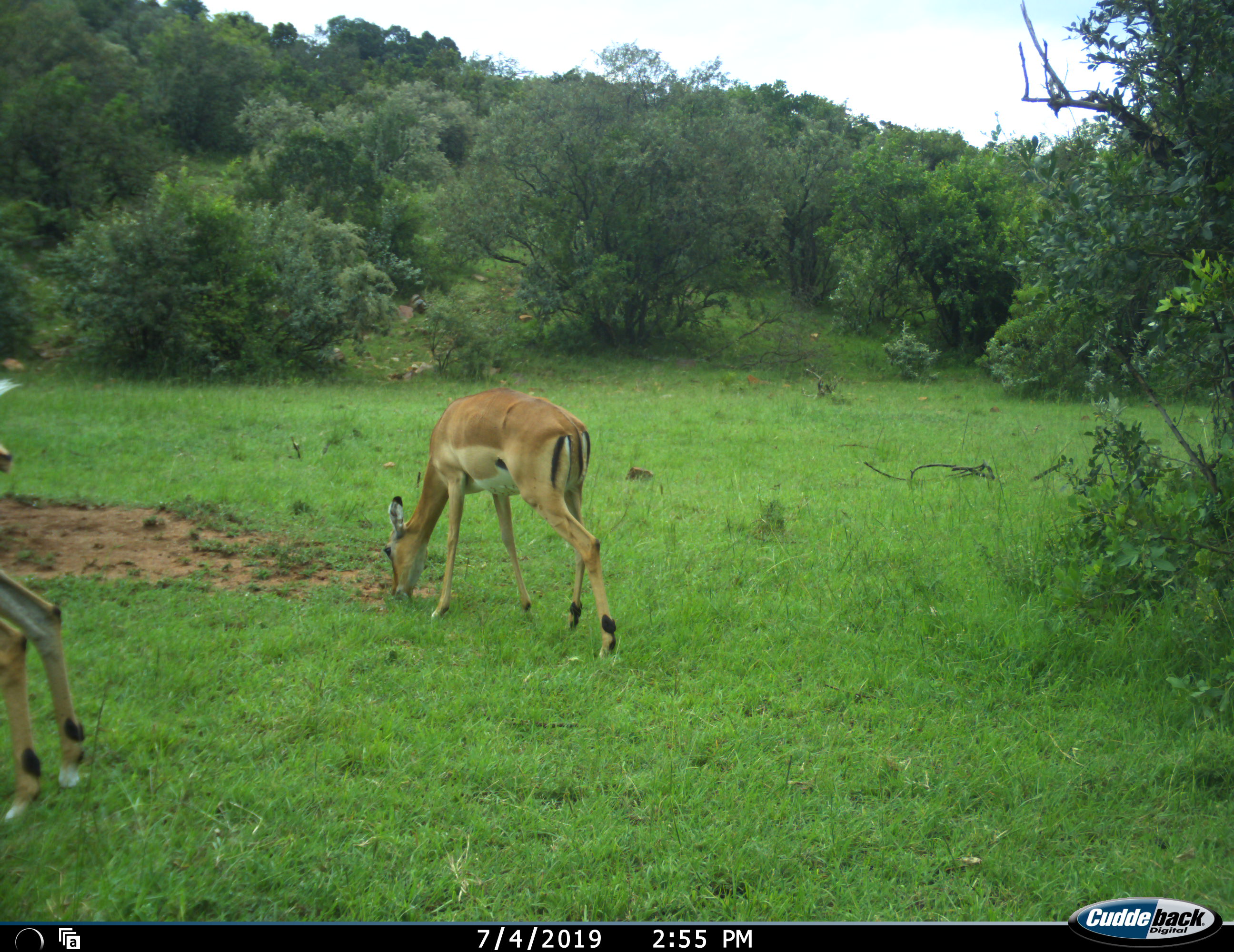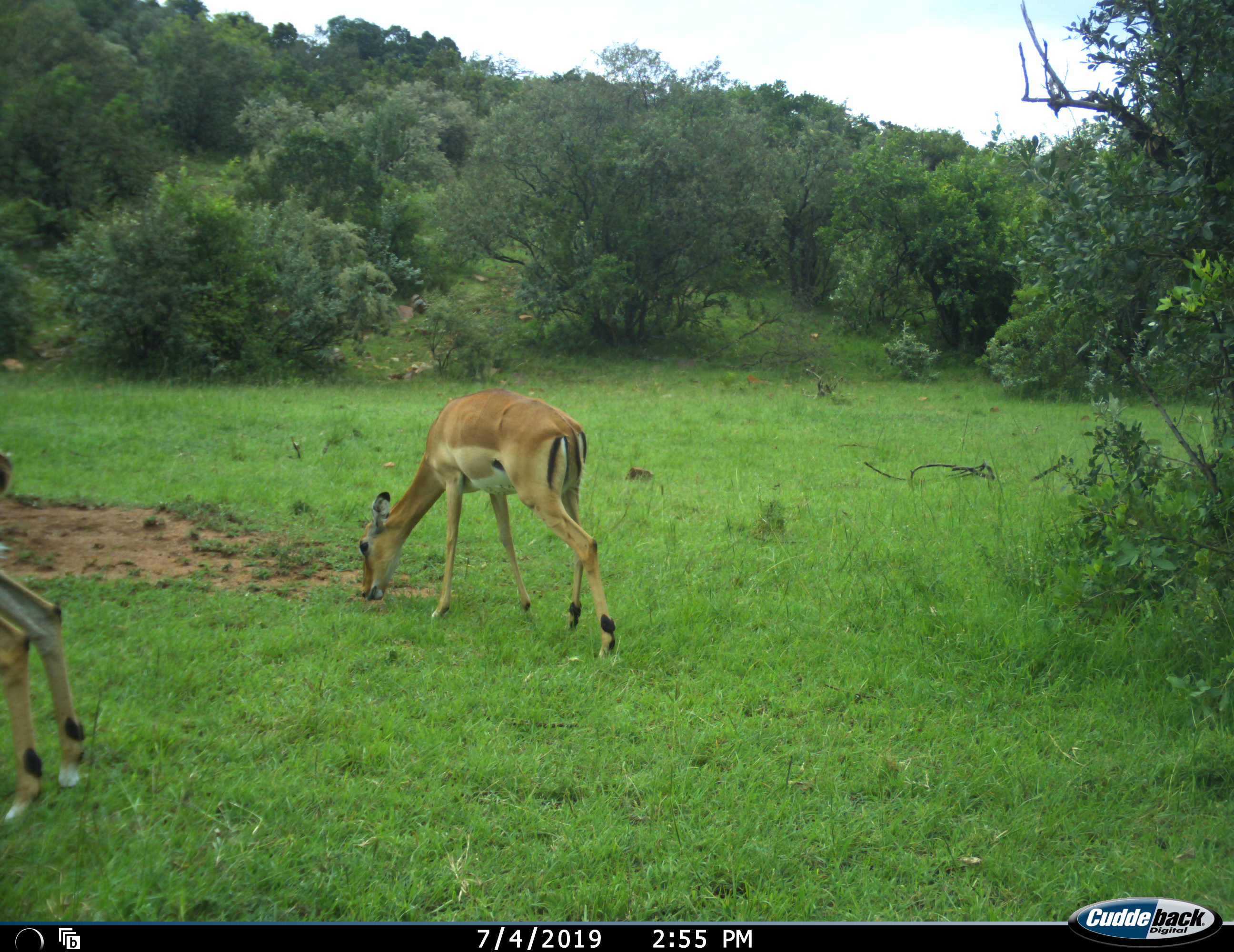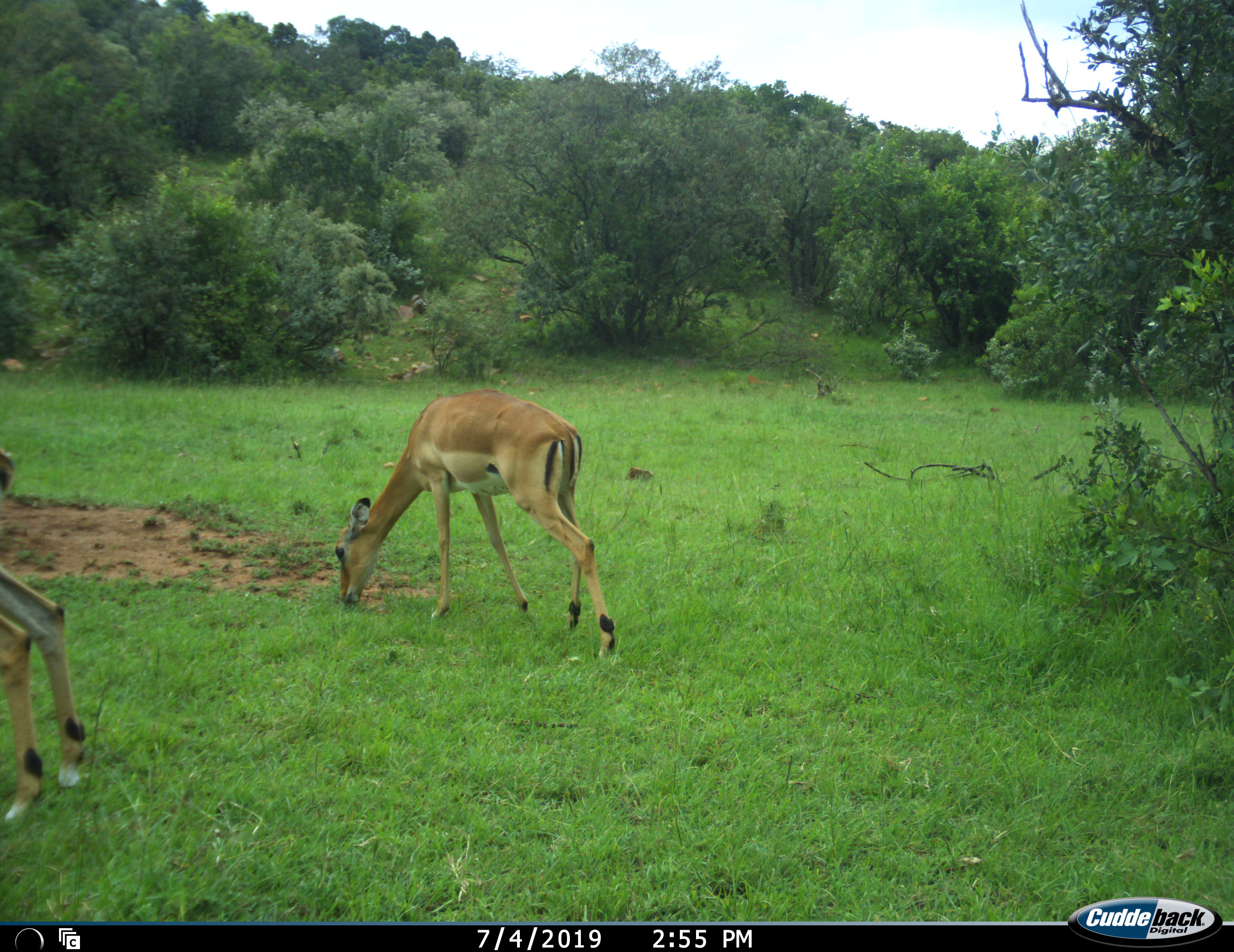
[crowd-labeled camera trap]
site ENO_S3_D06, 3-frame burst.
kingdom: Animalia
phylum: Chordata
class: Mammalia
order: Artiodactyla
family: Bovidae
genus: Aepyceros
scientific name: Aepyceros melampus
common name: impala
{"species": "impala (Aepyceros melampus)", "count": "2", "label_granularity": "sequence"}